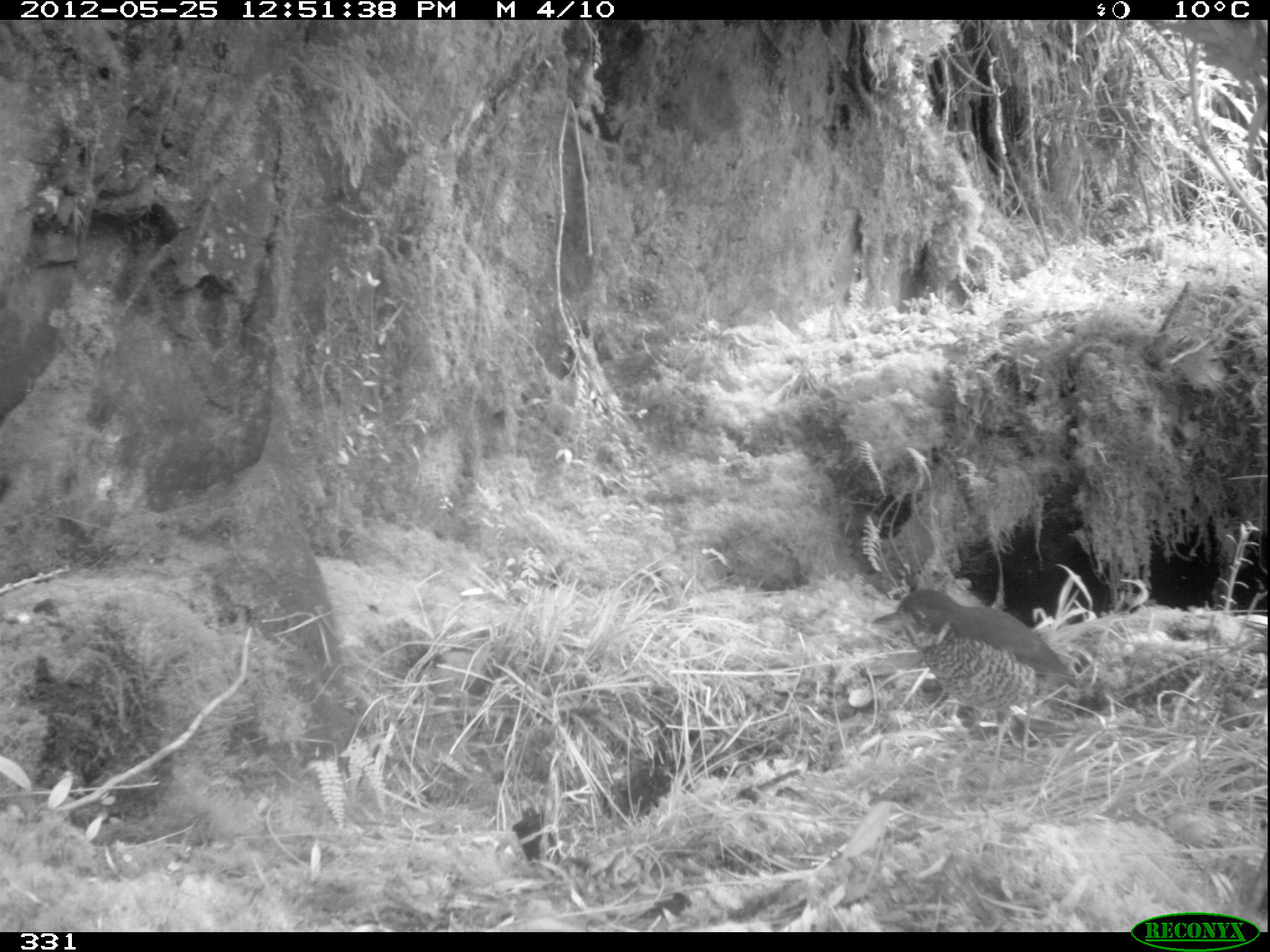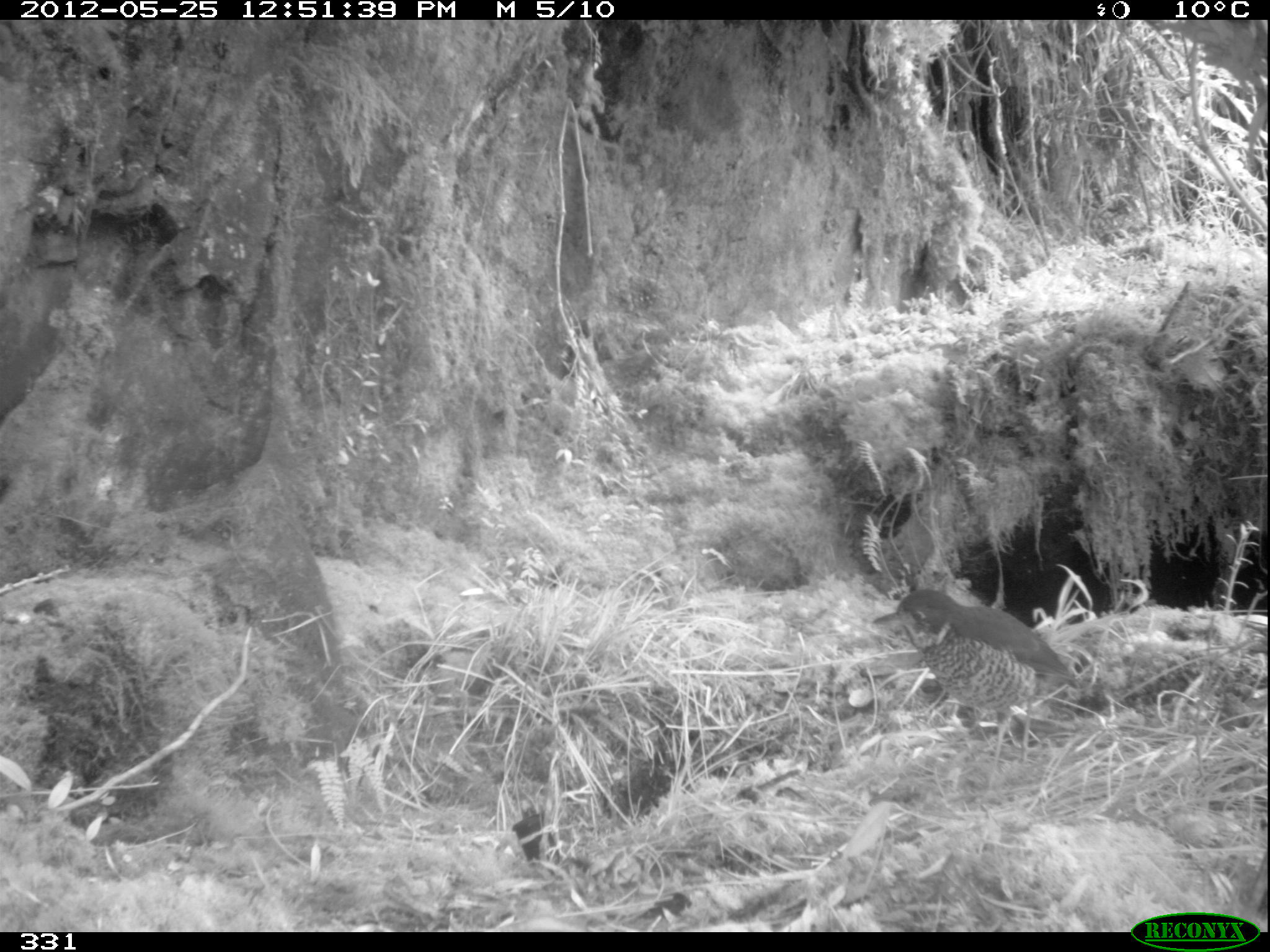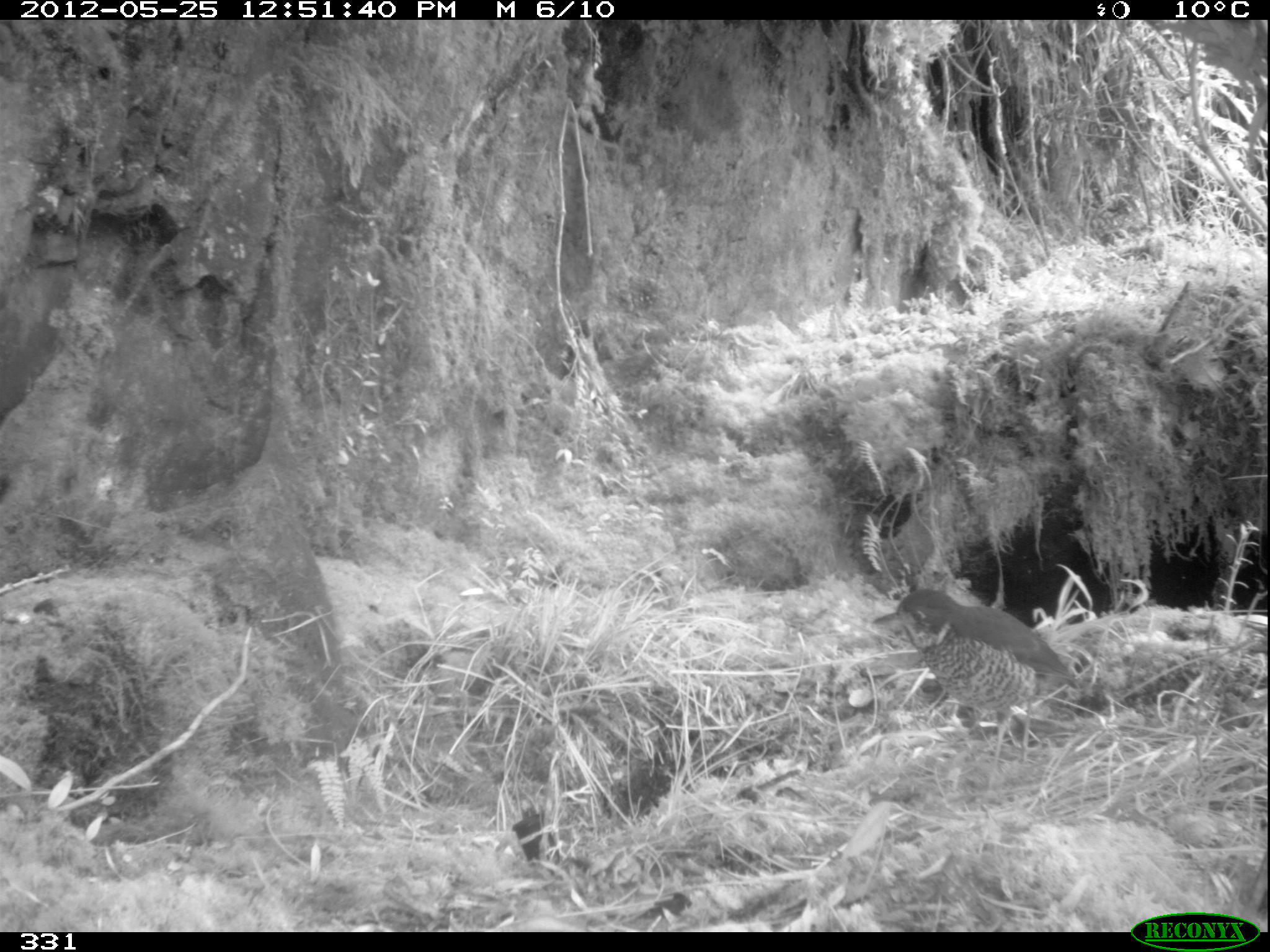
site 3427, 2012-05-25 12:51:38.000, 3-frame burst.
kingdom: Animalia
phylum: Chordata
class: Aves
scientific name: Aves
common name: bird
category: unknown bird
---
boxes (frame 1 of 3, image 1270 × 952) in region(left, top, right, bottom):
unknown bird: region(870, 587, 1082, 770)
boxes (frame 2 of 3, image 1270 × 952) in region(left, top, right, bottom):
unknown bird: region(870, 588, 1082, 764)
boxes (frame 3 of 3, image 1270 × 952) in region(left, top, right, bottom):
unknown bird: region(870, 588, 1082, 734)